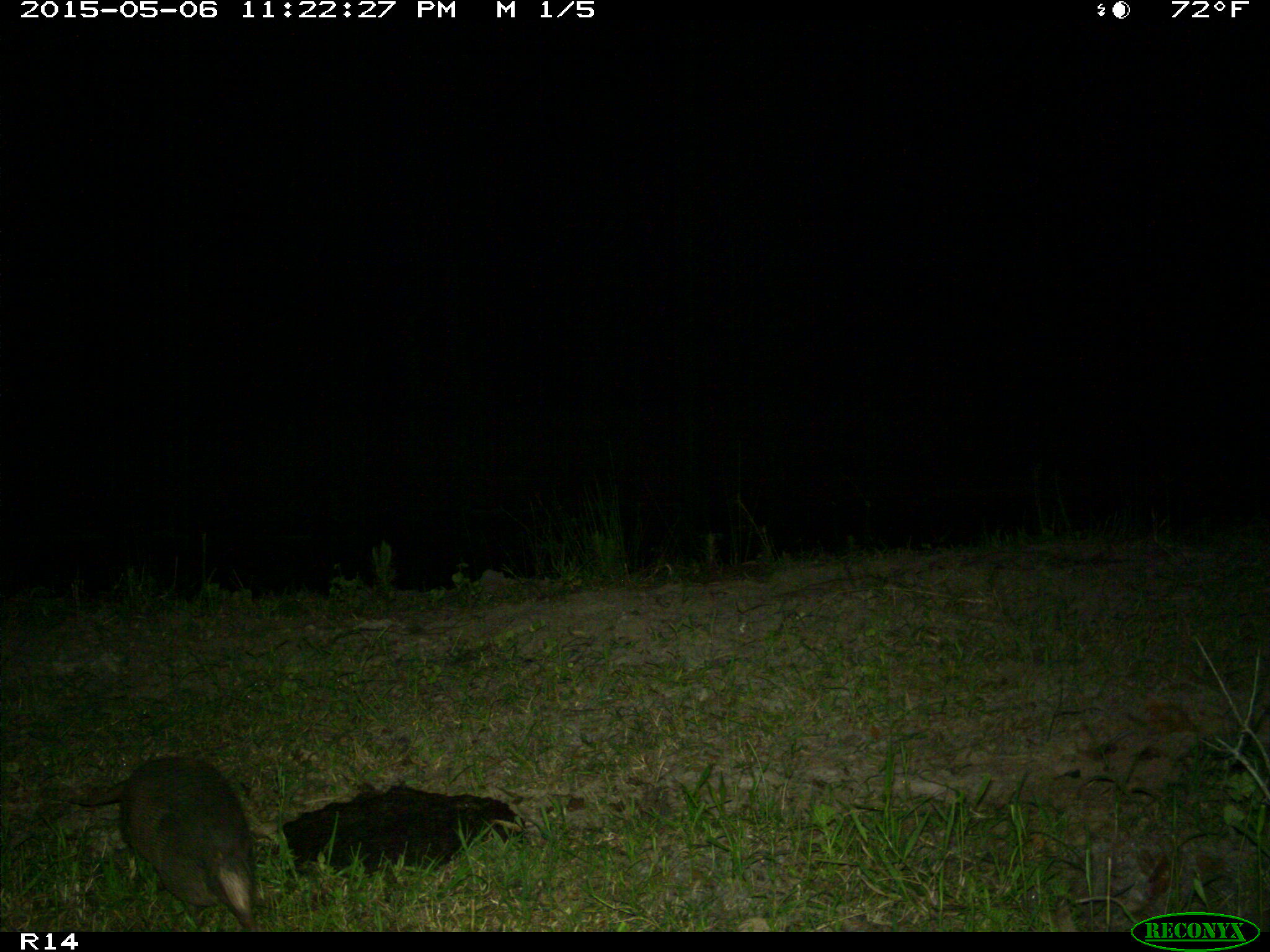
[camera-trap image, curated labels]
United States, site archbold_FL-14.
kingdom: Animalia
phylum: Chordata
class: Mammalia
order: Cingulata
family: Dasypodidae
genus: Dasypus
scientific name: Dasypus novemcinctus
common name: nine-banded armadillo